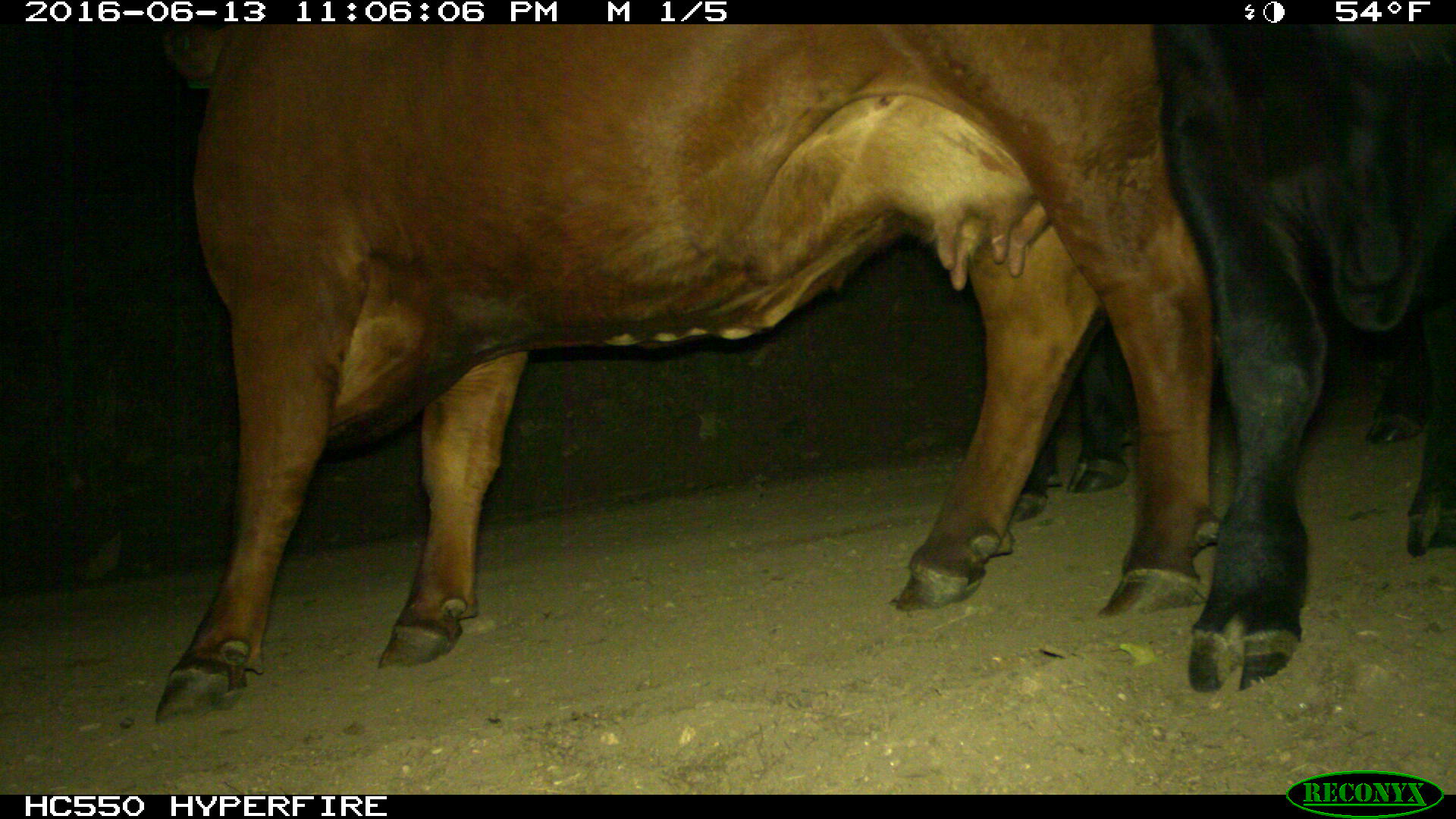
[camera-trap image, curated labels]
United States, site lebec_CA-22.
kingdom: Animalia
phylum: Chordata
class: Mammalia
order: Artiodactyla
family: Bovidae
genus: Bos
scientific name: Bos taurus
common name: domestic cow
Bos taurus (domestic cow).